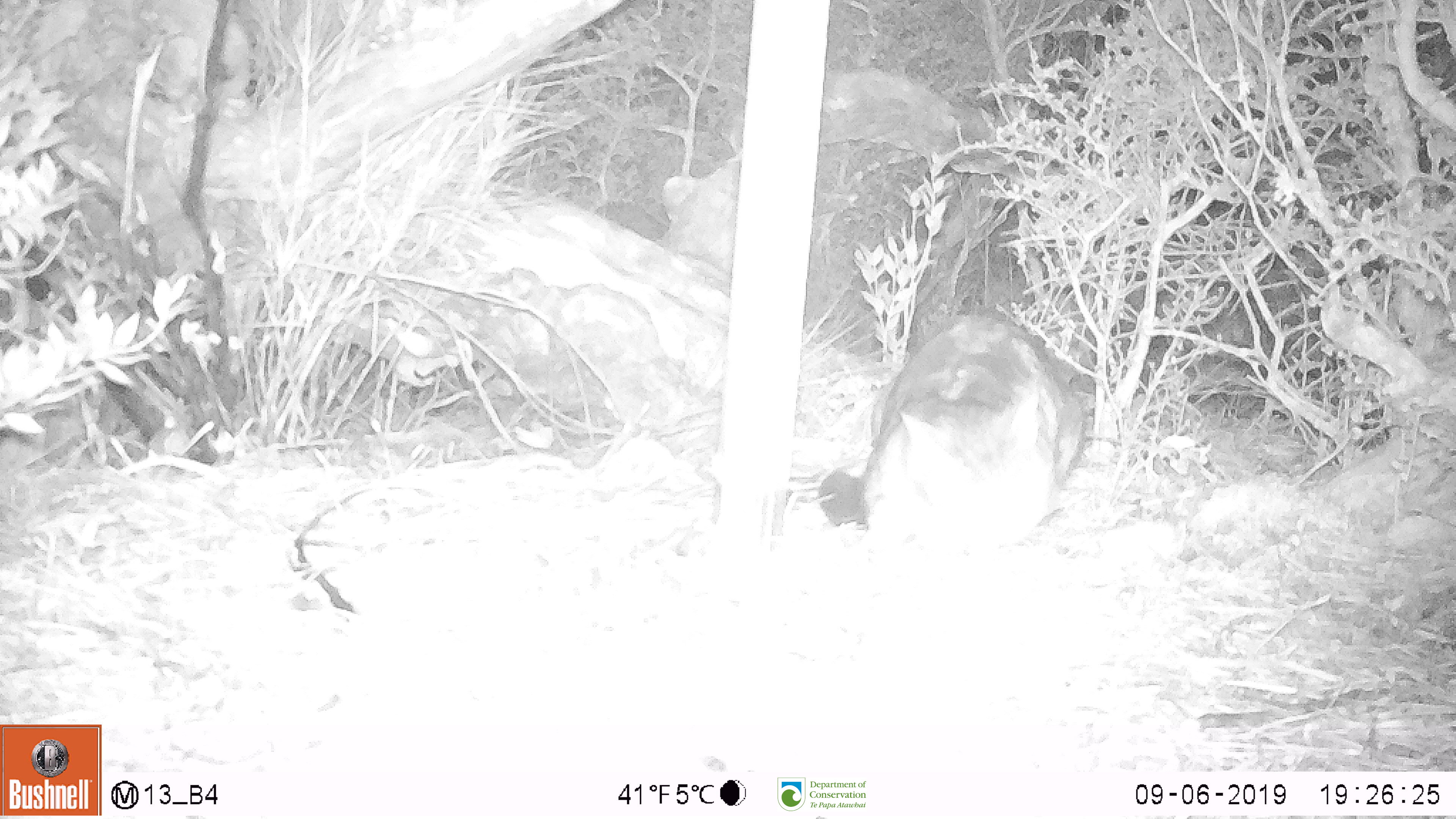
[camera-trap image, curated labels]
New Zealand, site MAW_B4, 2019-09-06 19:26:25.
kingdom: Animalia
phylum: Chordata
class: Mammalia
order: Carnivora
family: Felidae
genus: Felis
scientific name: Felis catus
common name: domestic cat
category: cat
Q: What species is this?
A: Cat (domestic cat) (Felis catus).